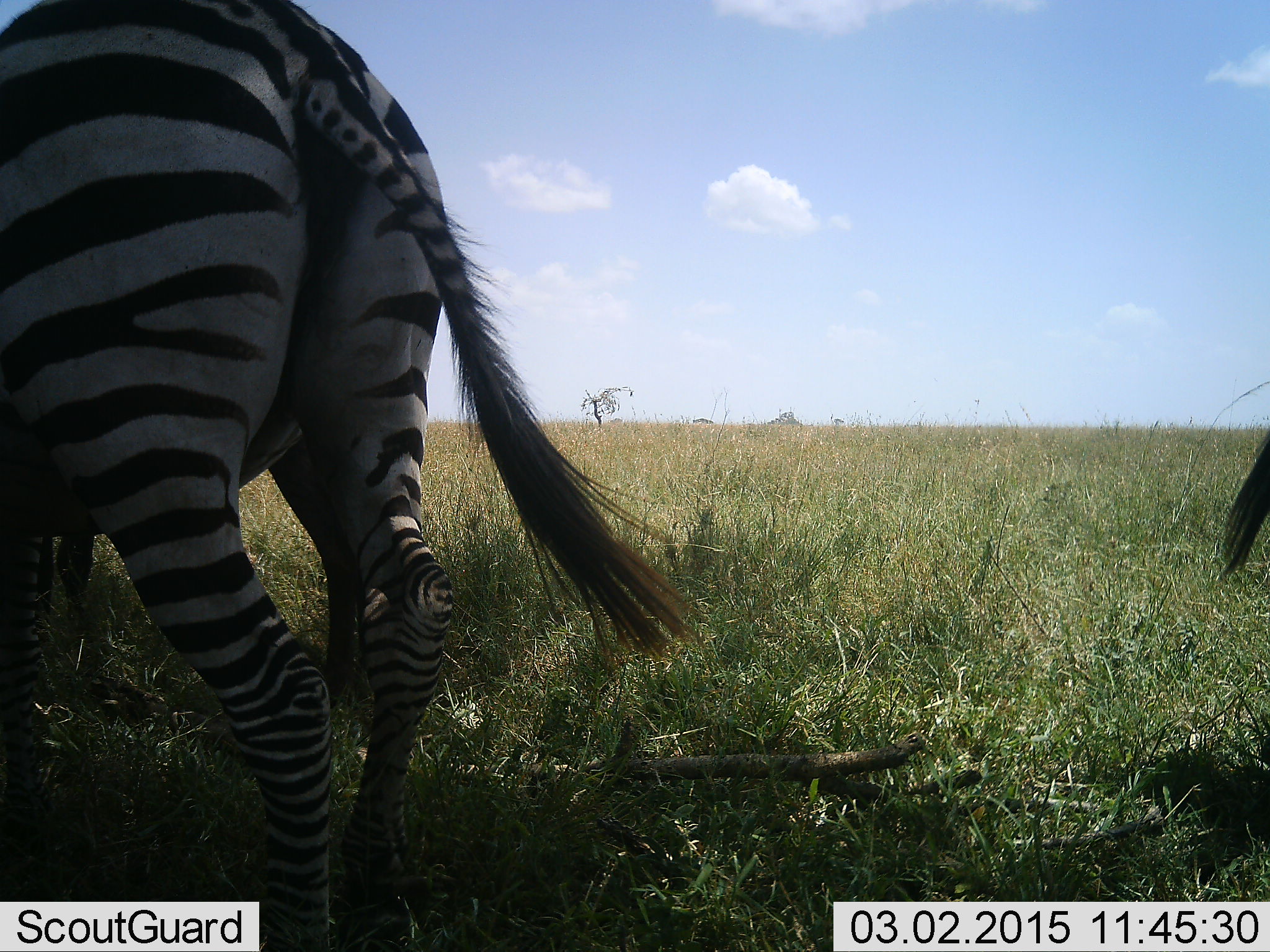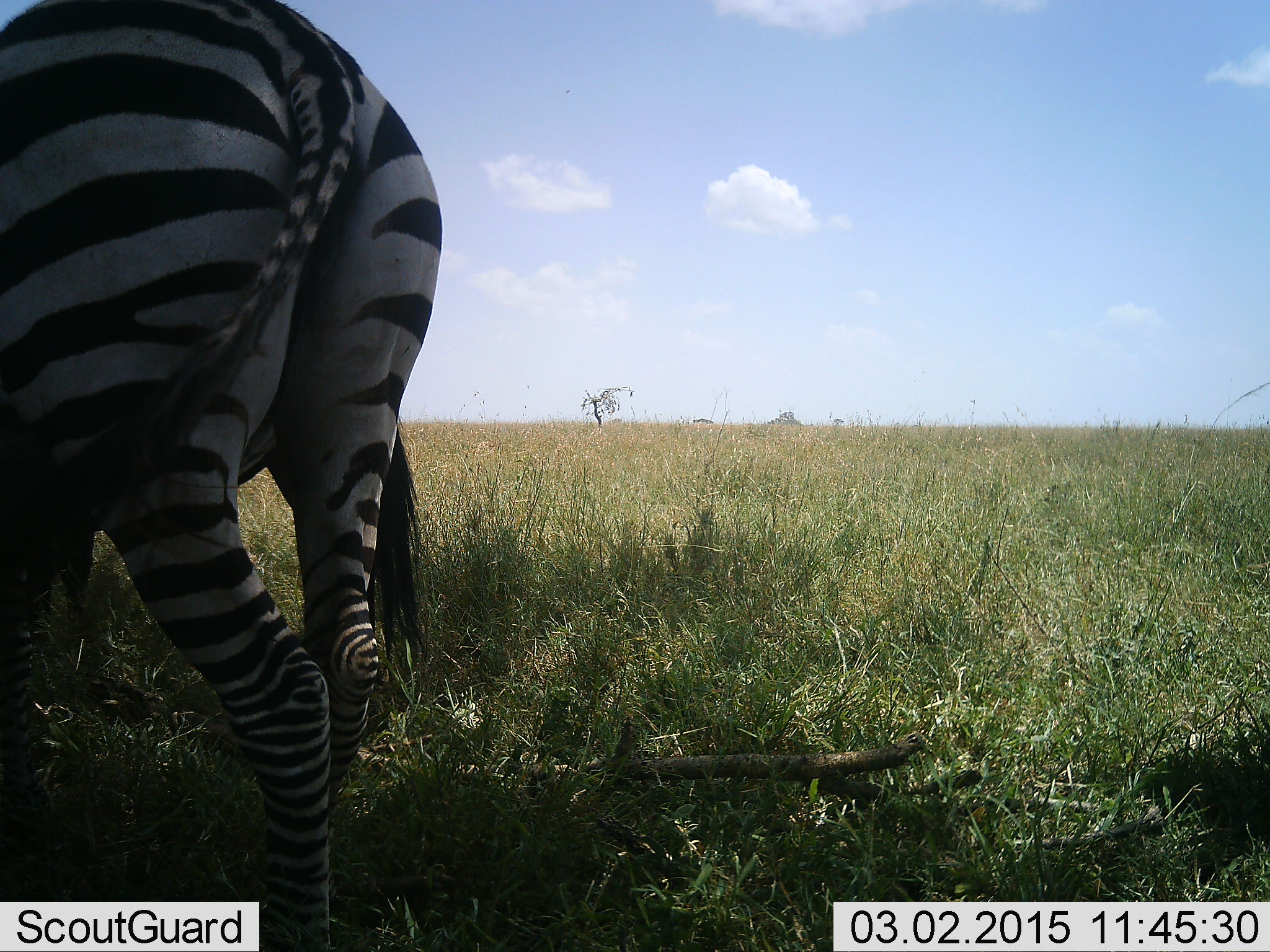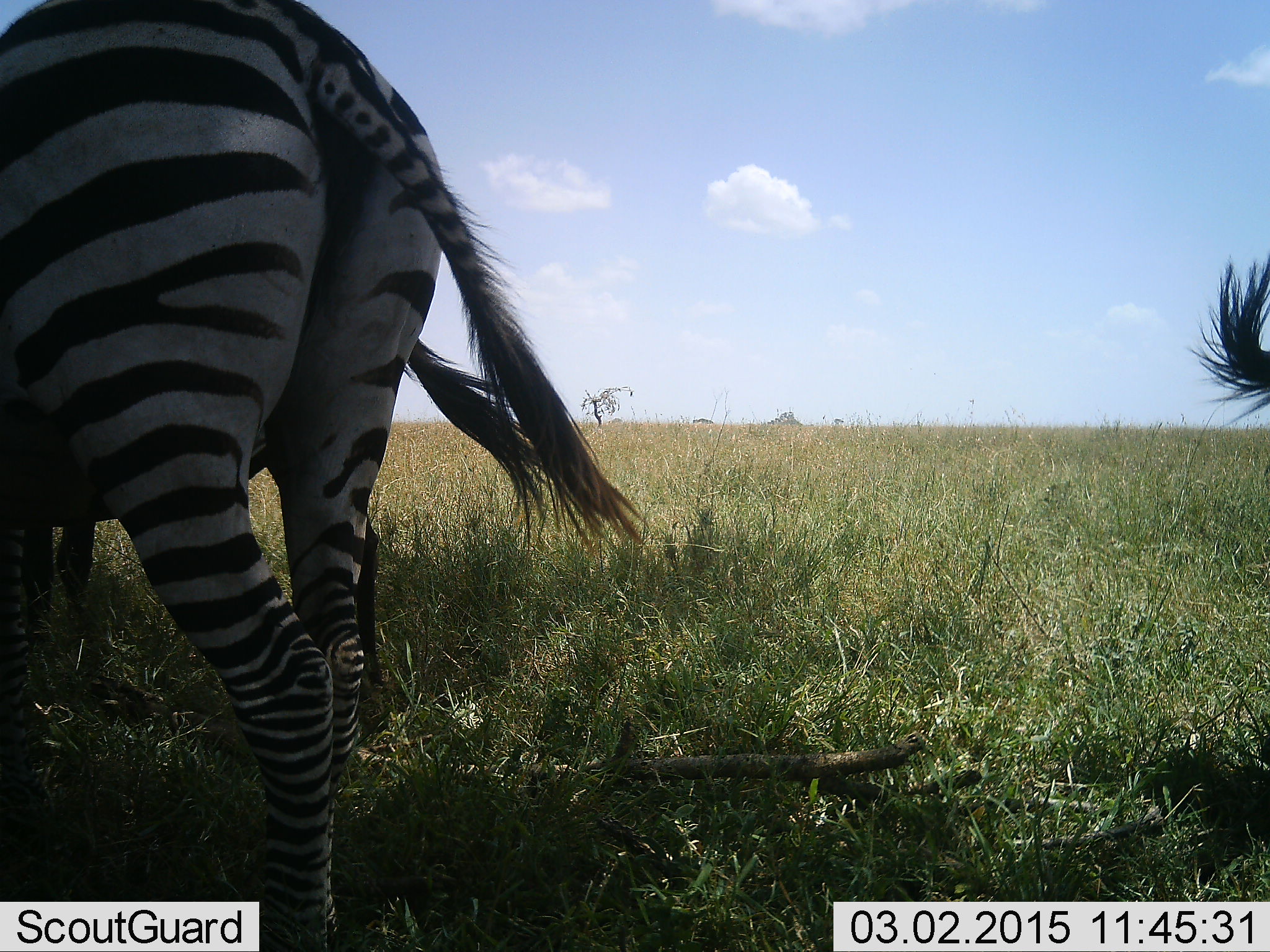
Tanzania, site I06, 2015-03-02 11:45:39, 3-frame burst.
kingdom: Animalia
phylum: Chordata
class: Mammalia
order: Perissodactyla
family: Equidae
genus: Equus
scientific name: Equus quagga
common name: plains zebra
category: zebra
Zebra (plains zebra) (Equus quagga), count 2. Behavior (volunteer vote fractions): standing 91%, resting 9%, moving 9%, interacting 0%. Young present (vote fraction): 0%. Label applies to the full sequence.